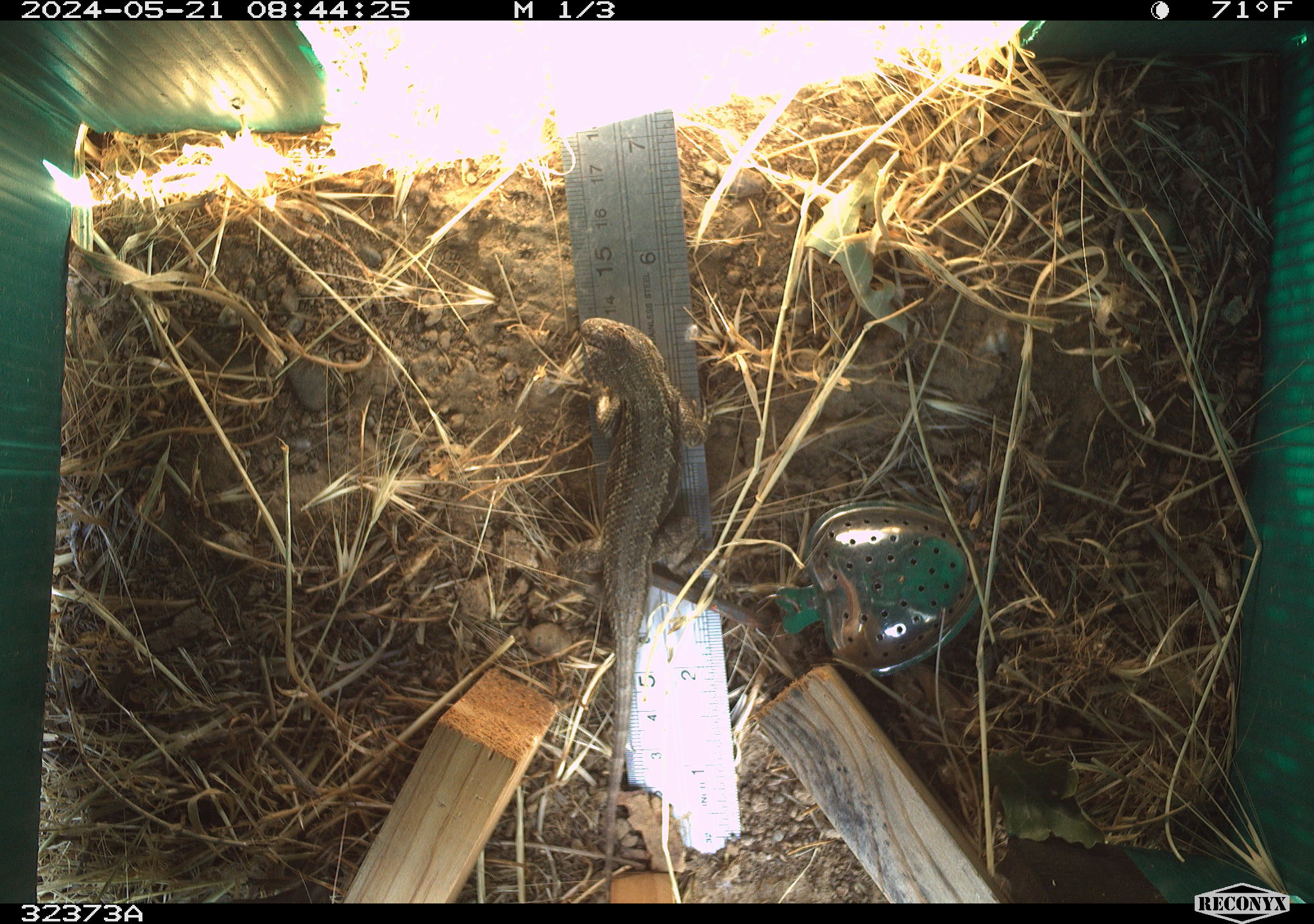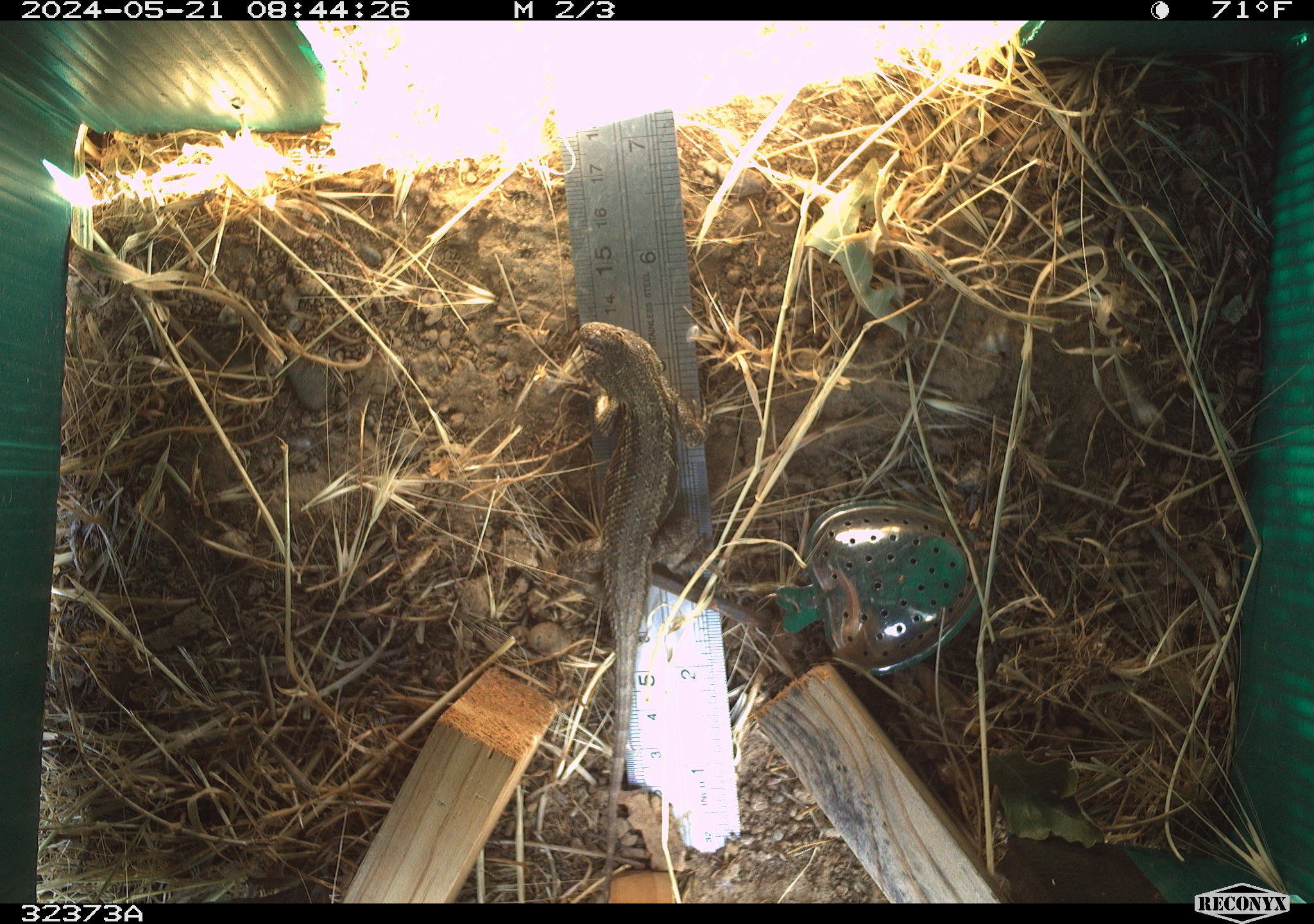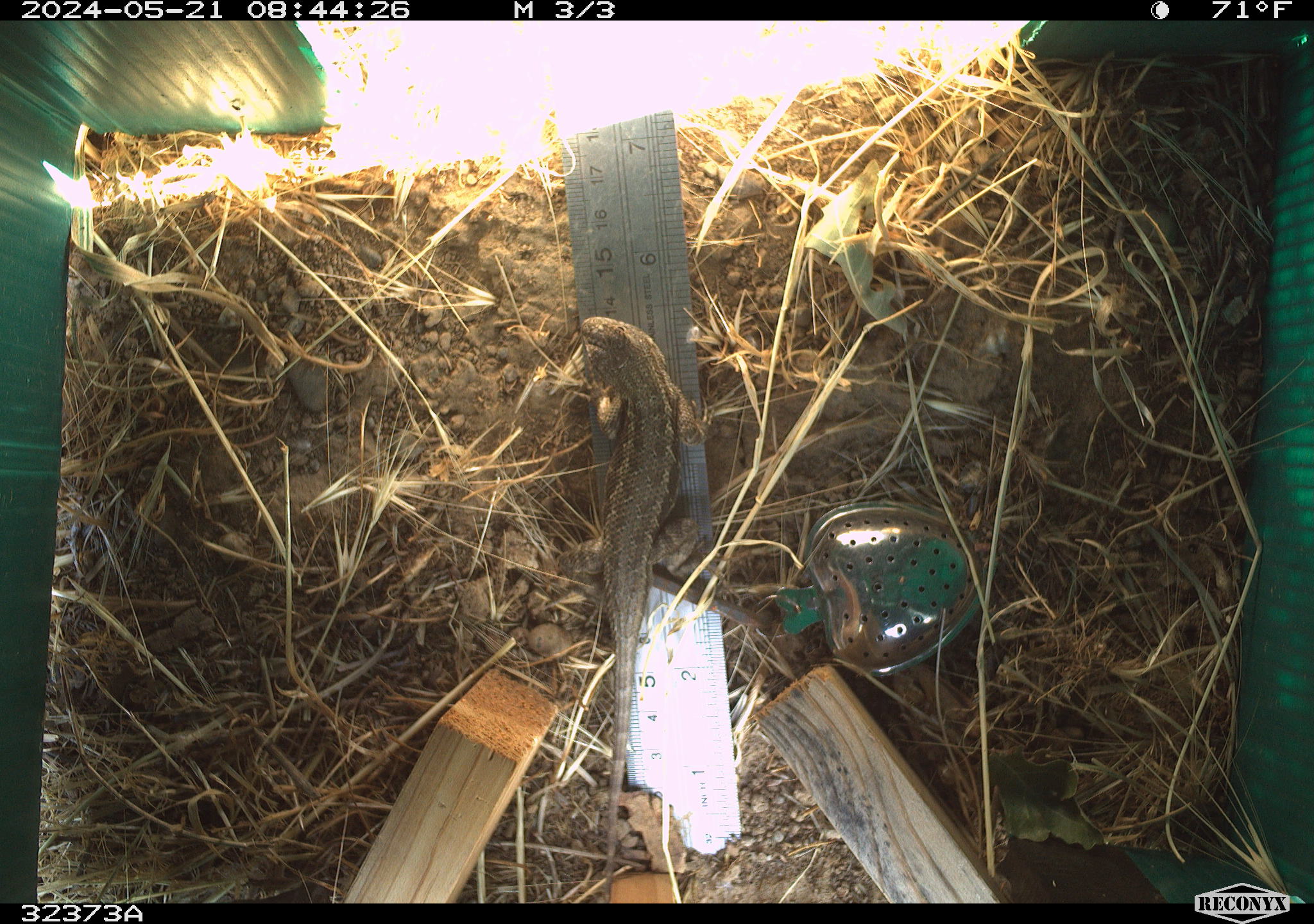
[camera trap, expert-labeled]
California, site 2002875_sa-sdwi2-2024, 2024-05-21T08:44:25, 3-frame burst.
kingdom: Animalia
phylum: Chordata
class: Reptilia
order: Squamata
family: Phrynosomatidae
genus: Sceloporus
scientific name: Sceloporus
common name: spiny lizards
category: sceloporus species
Sceloporus species (spiny lizards) (Sceloporus).